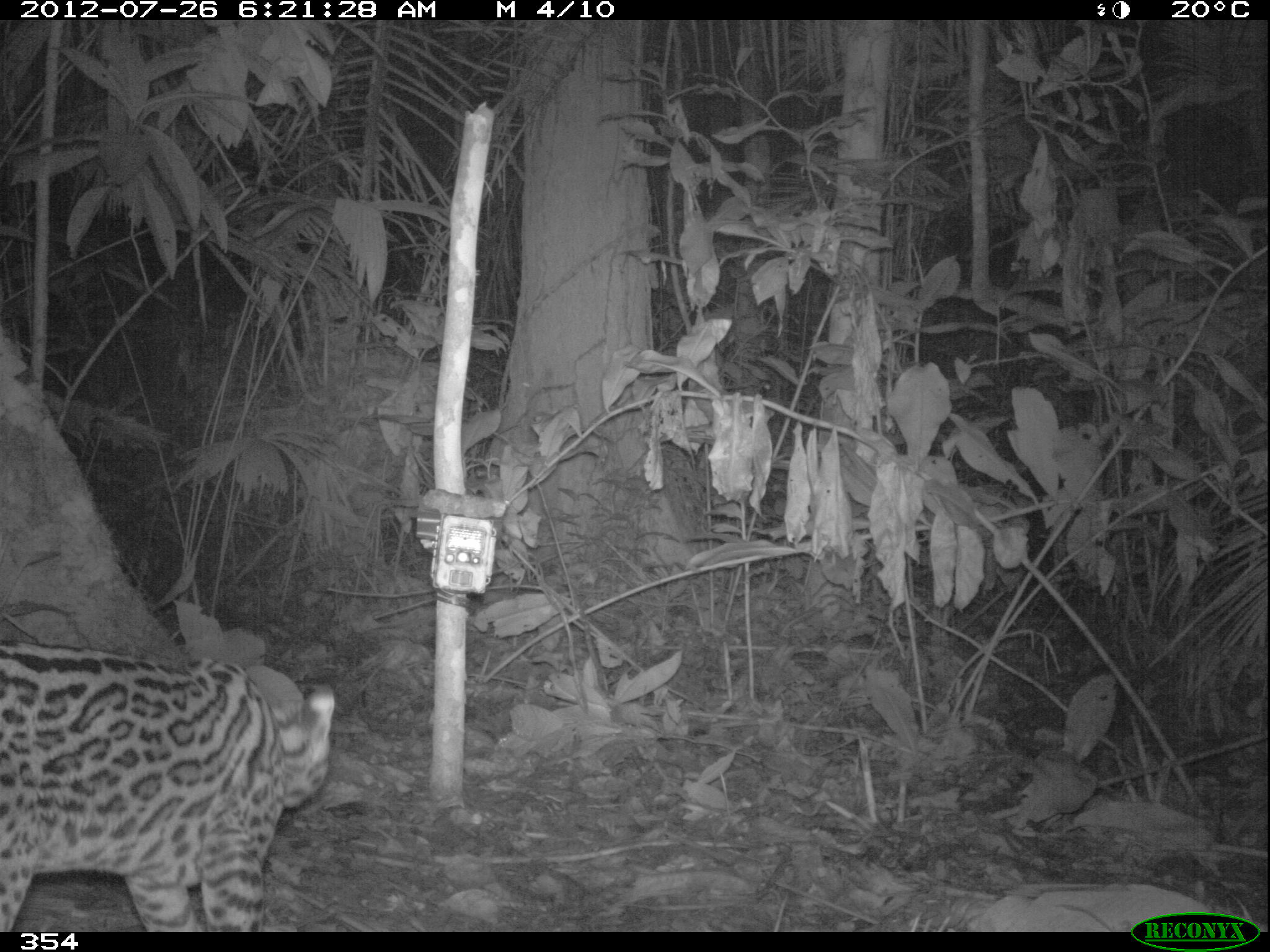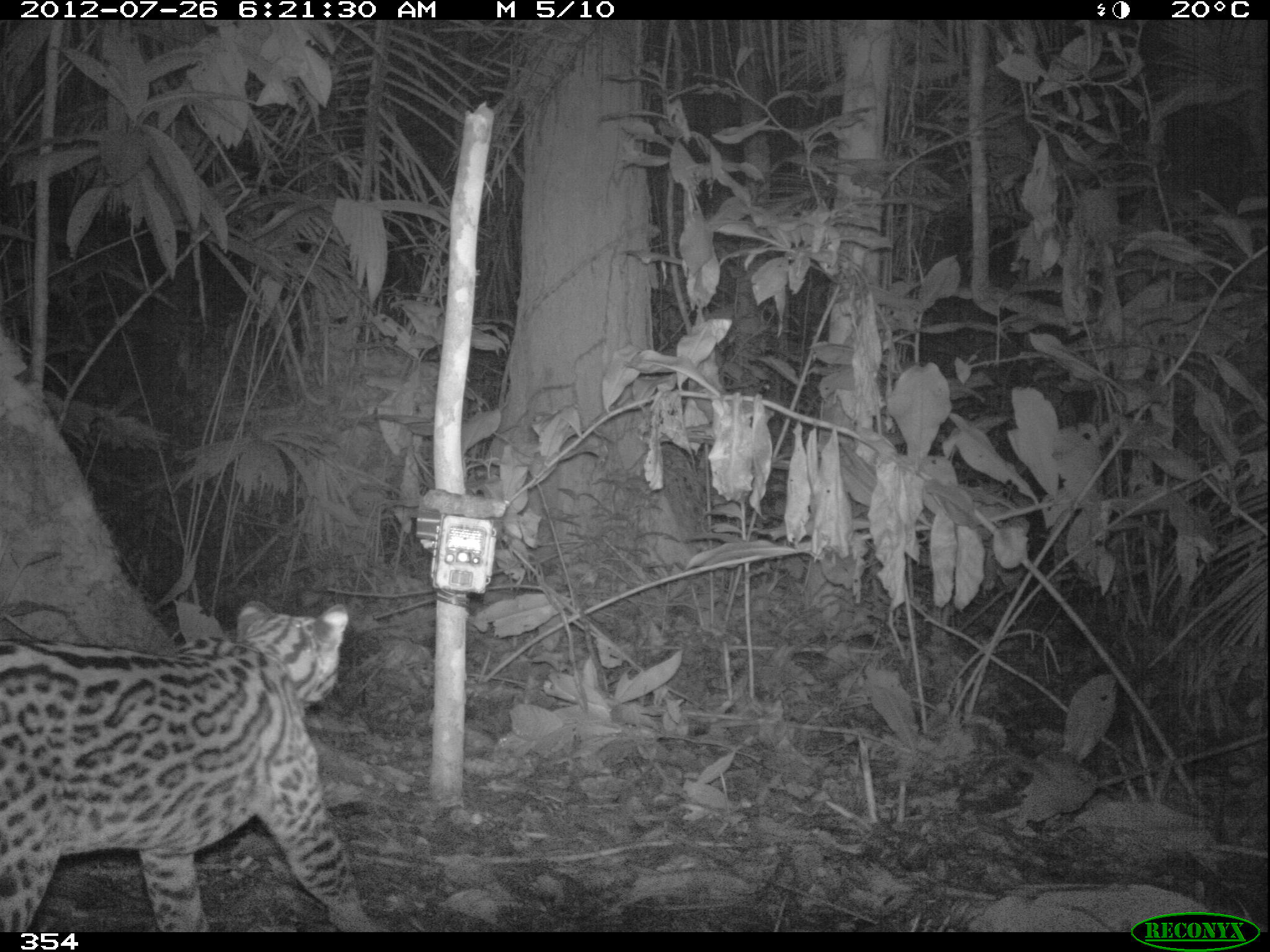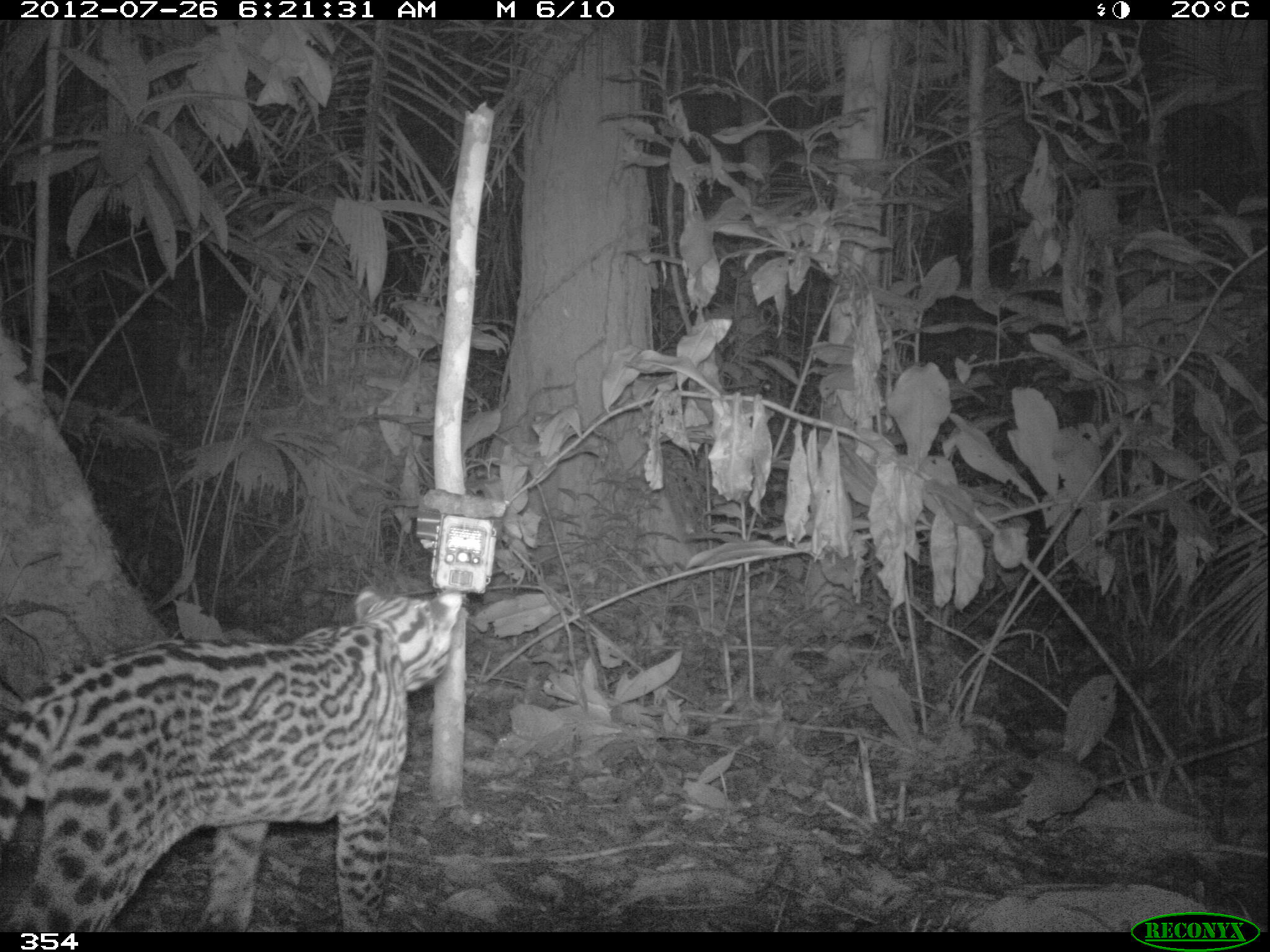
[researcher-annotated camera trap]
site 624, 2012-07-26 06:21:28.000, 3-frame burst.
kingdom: Animalia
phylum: Chordata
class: Mammalia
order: Carnivora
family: Felidae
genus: Leopardus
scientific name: Leopardus pardalis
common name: ocelot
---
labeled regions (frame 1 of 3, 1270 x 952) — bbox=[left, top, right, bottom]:
leopardus pardalis: bbox=[0, 640, 335, 932]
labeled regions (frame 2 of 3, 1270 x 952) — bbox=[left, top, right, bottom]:
leopardus pardalis: bbox=[0, 600, 370, 932]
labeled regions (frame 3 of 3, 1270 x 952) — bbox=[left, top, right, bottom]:
leopardus pardalis: bbox=[0, 587, 463, 931]